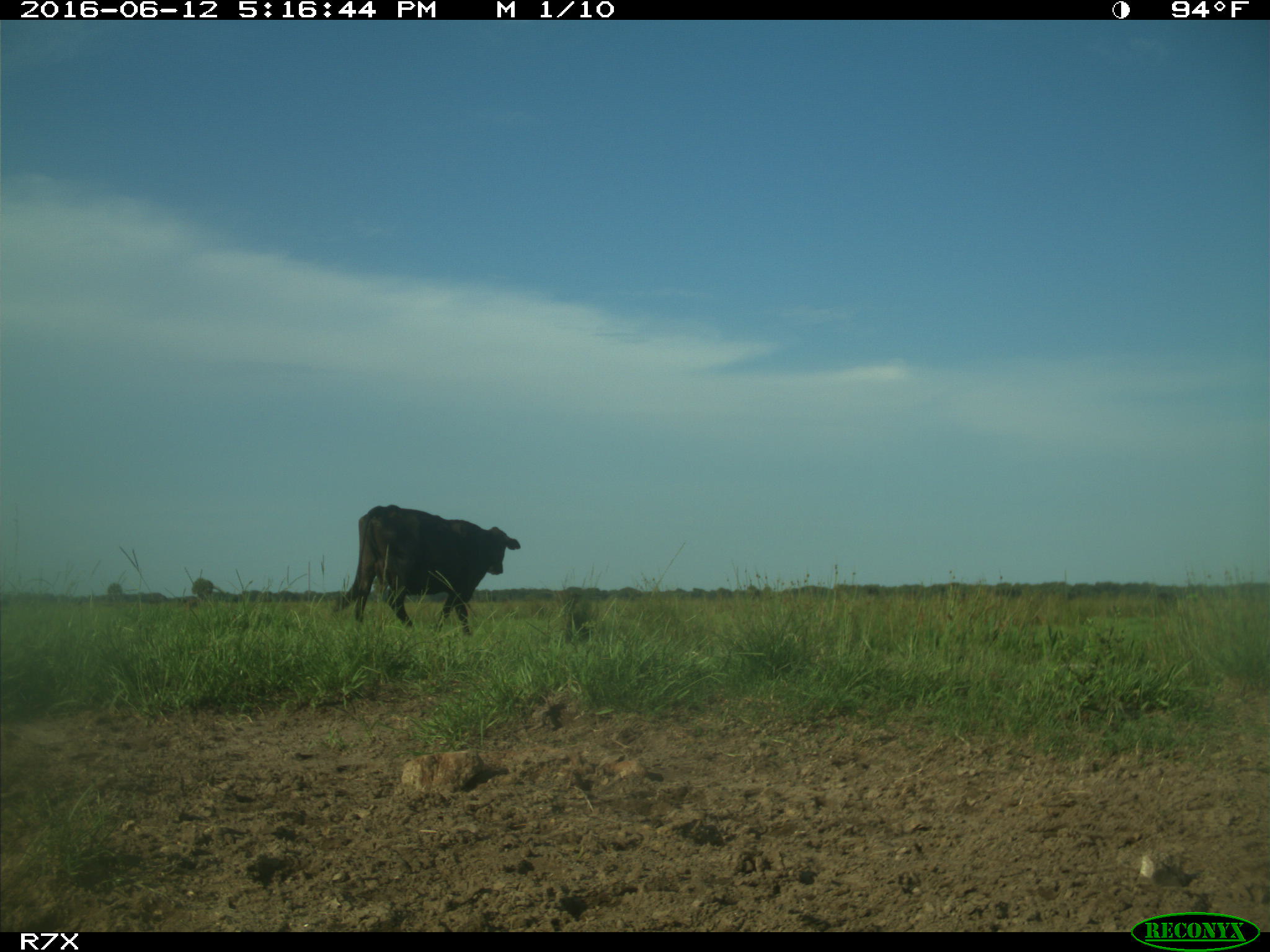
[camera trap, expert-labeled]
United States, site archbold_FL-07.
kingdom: Animalia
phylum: Chordata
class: Mammalia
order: Artiodactyla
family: Bovidae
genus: Bos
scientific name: Bos taurus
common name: domestic cow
Bos taurus (domestic cow).